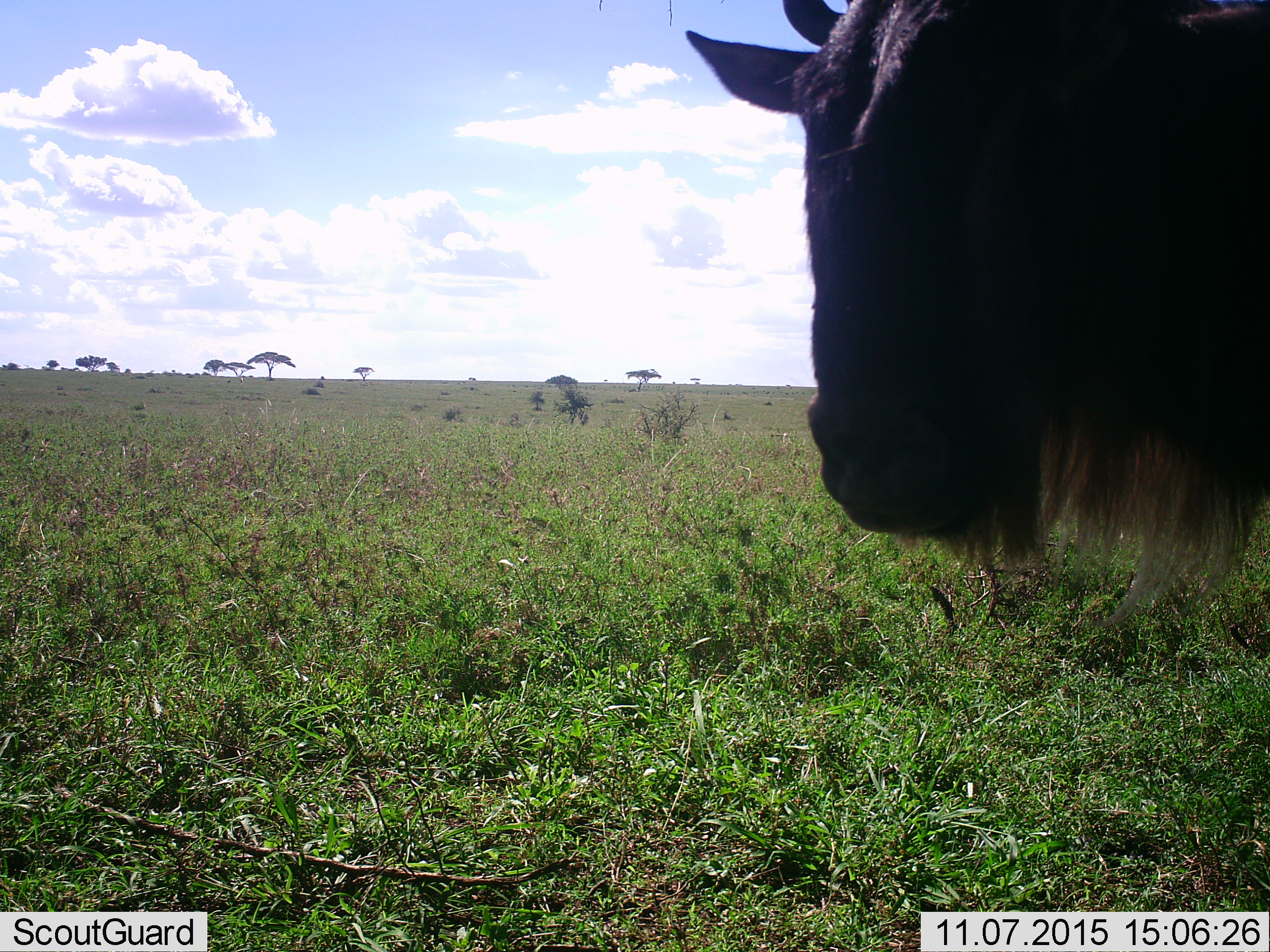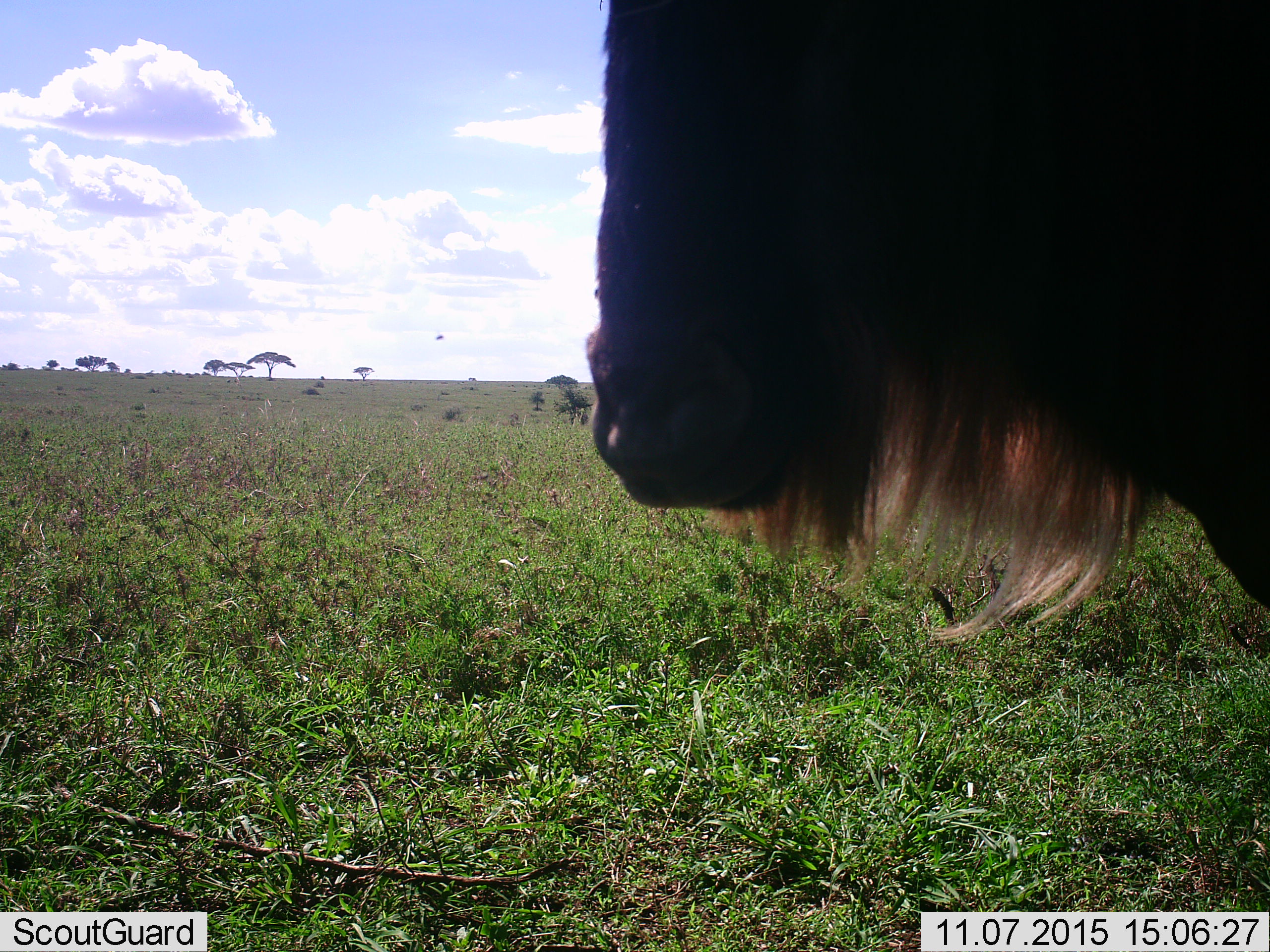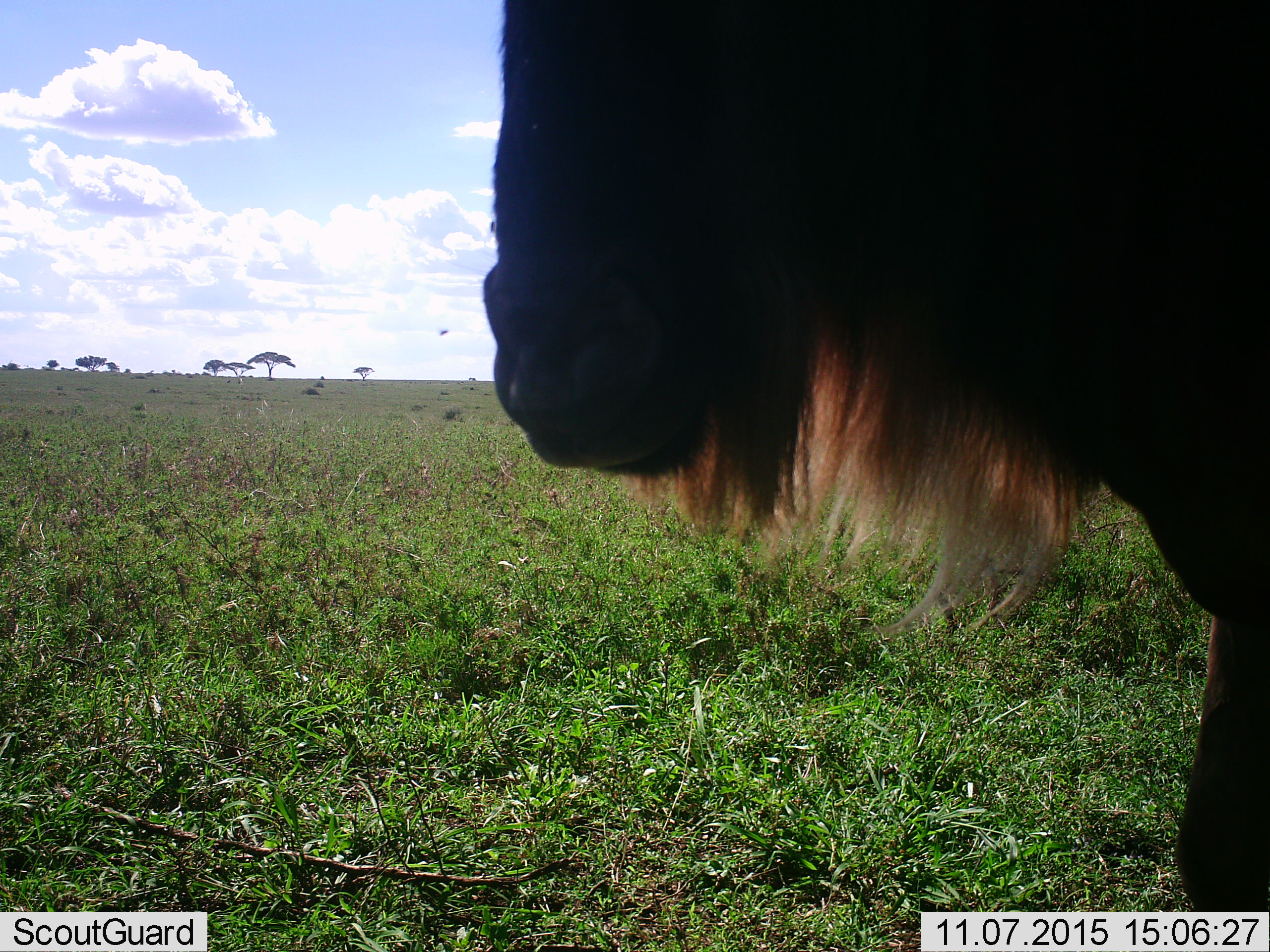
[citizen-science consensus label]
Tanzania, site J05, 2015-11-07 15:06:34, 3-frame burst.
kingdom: Animalia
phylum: Chordata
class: Mammalia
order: Artiodactyla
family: Bovidae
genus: Connochaetes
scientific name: Connochaetes taurinus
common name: blue wildebeest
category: wildebeest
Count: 1.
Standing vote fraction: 33%.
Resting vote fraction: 0%.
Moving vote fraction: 67%.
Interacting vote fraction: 0%.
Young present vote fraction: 0%.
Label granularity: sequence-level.